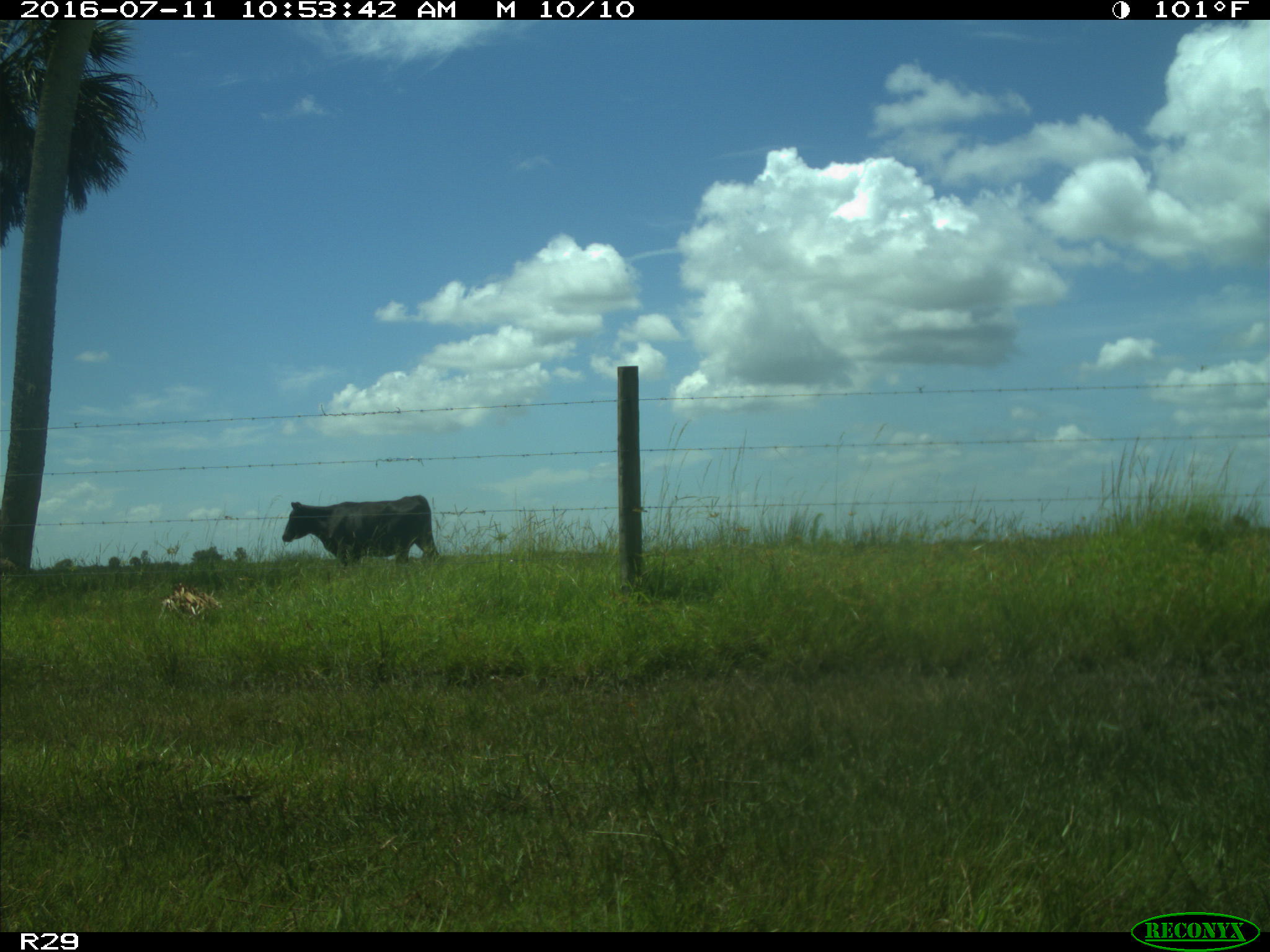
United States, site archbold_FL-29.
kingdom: Animalia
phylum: Chordata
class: Mammalia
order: Artiodactyla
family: Bovidae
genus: Bos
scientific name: Bos taurus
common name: domestic cow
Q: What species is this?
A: Bos taurus (domestic cow).